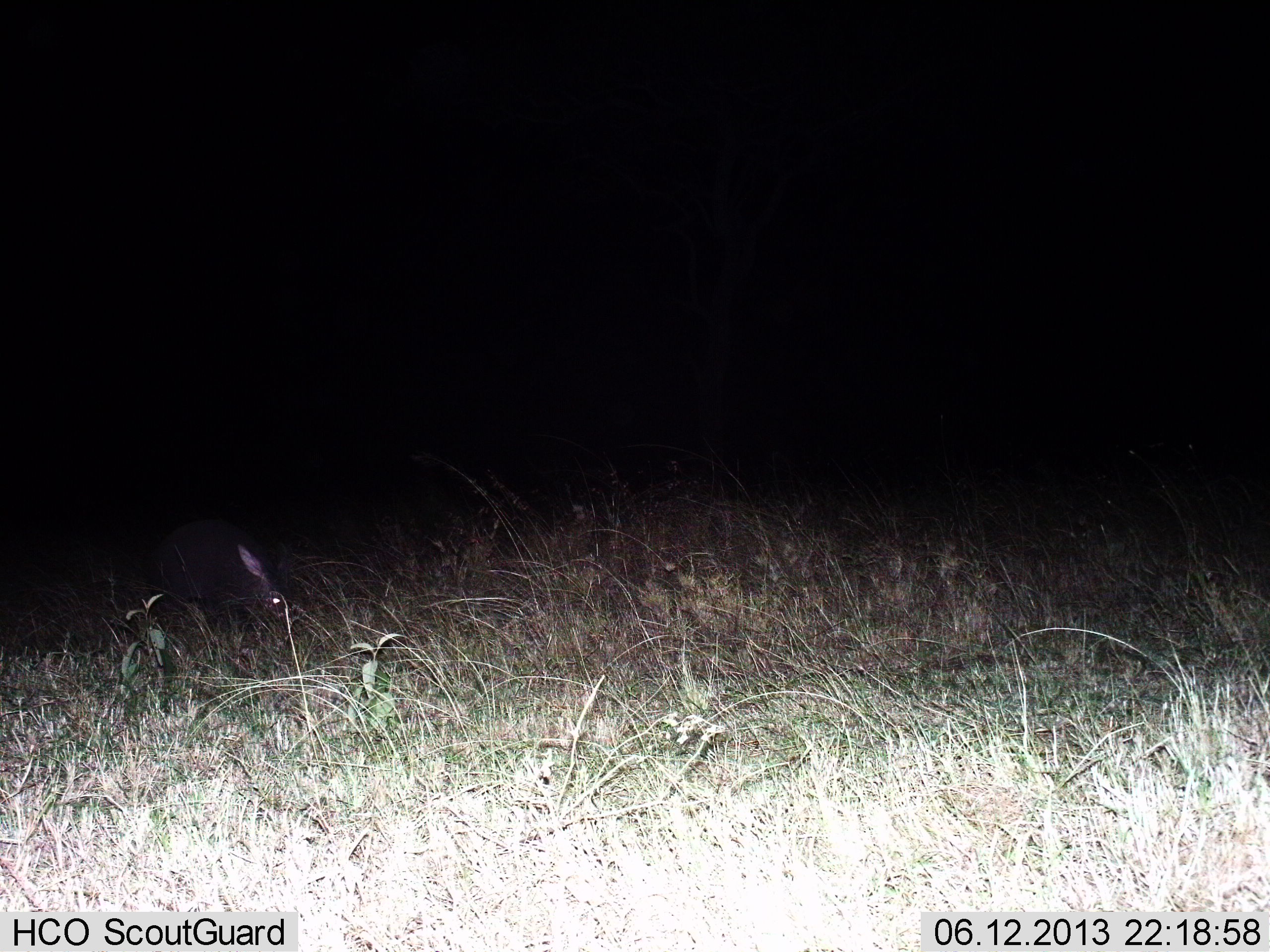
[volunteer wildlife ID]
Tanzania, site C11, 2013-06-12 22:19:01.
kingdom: Animalia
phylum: Chordata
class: Mammalia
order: Tubulidentata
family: Orycteropodidae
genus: Orycteropus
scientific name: Orycteropus afer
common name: aardvark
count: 1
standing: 57%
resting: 0%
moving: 14%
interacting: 0%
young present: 0%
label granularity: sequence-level